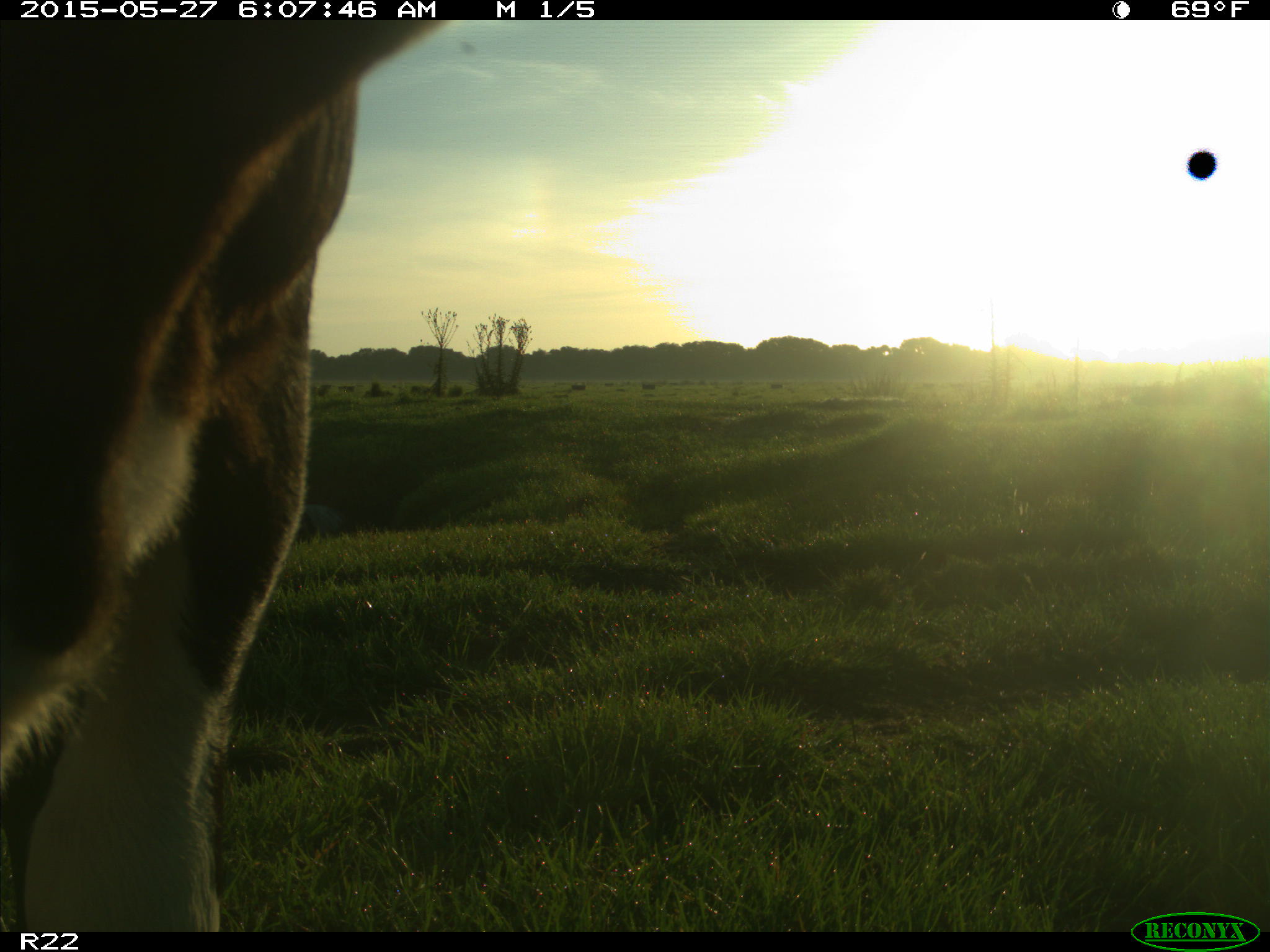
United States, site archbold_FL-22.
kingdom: Animalia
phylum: Chordata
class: Mammalia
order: Artiodactyla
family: Bovidae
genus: Bos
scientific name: Bos taurus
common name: domestic cow